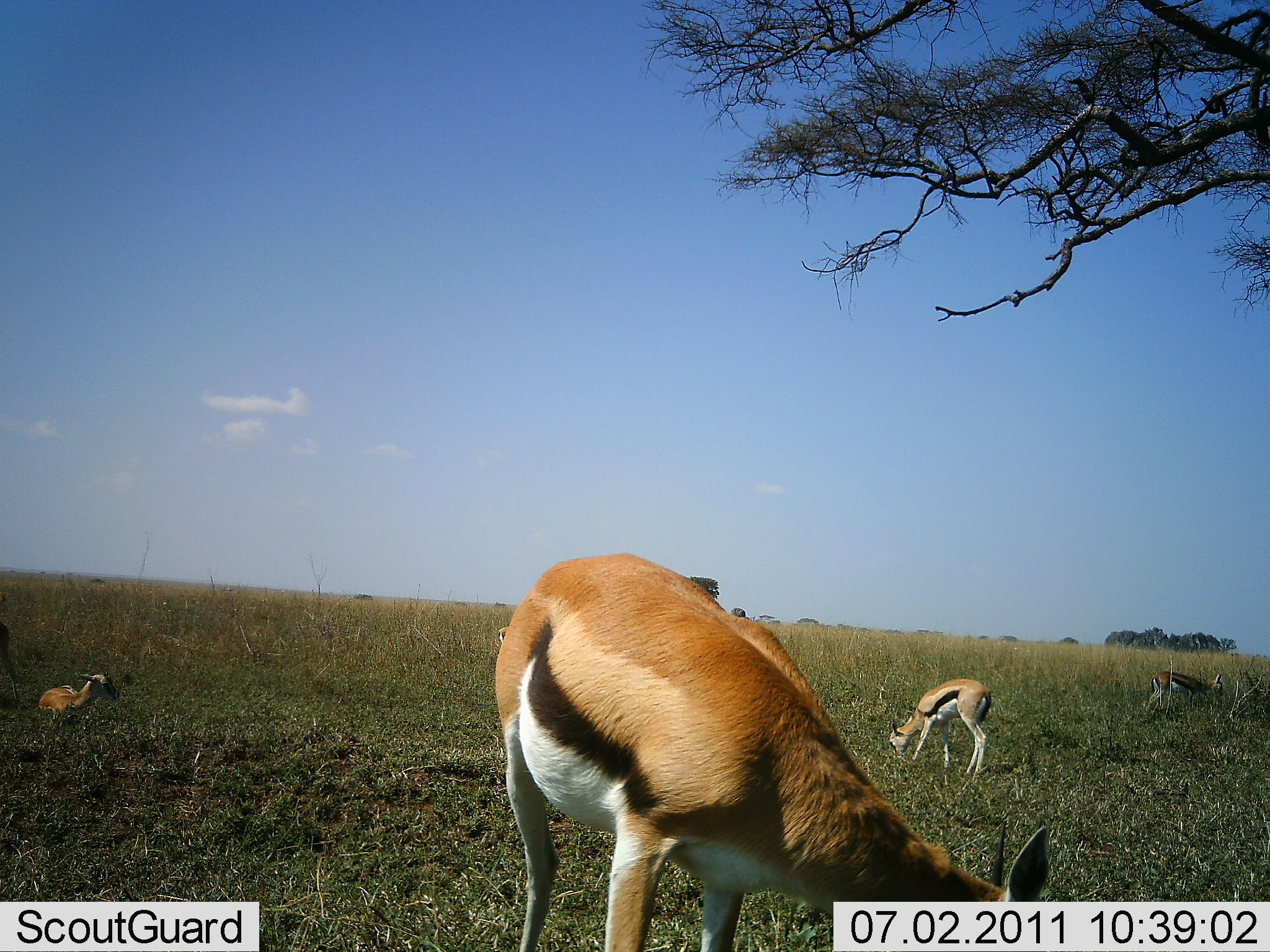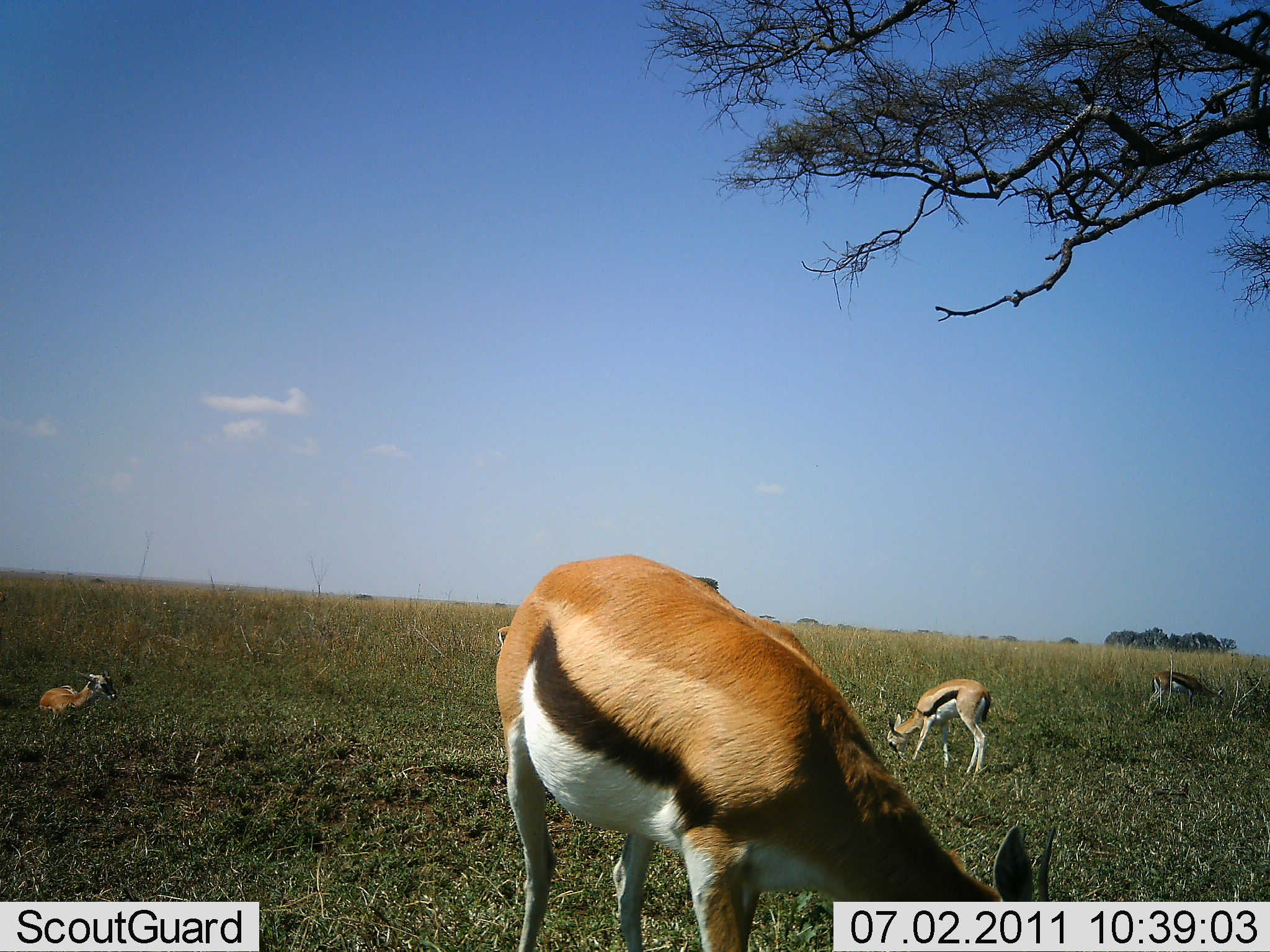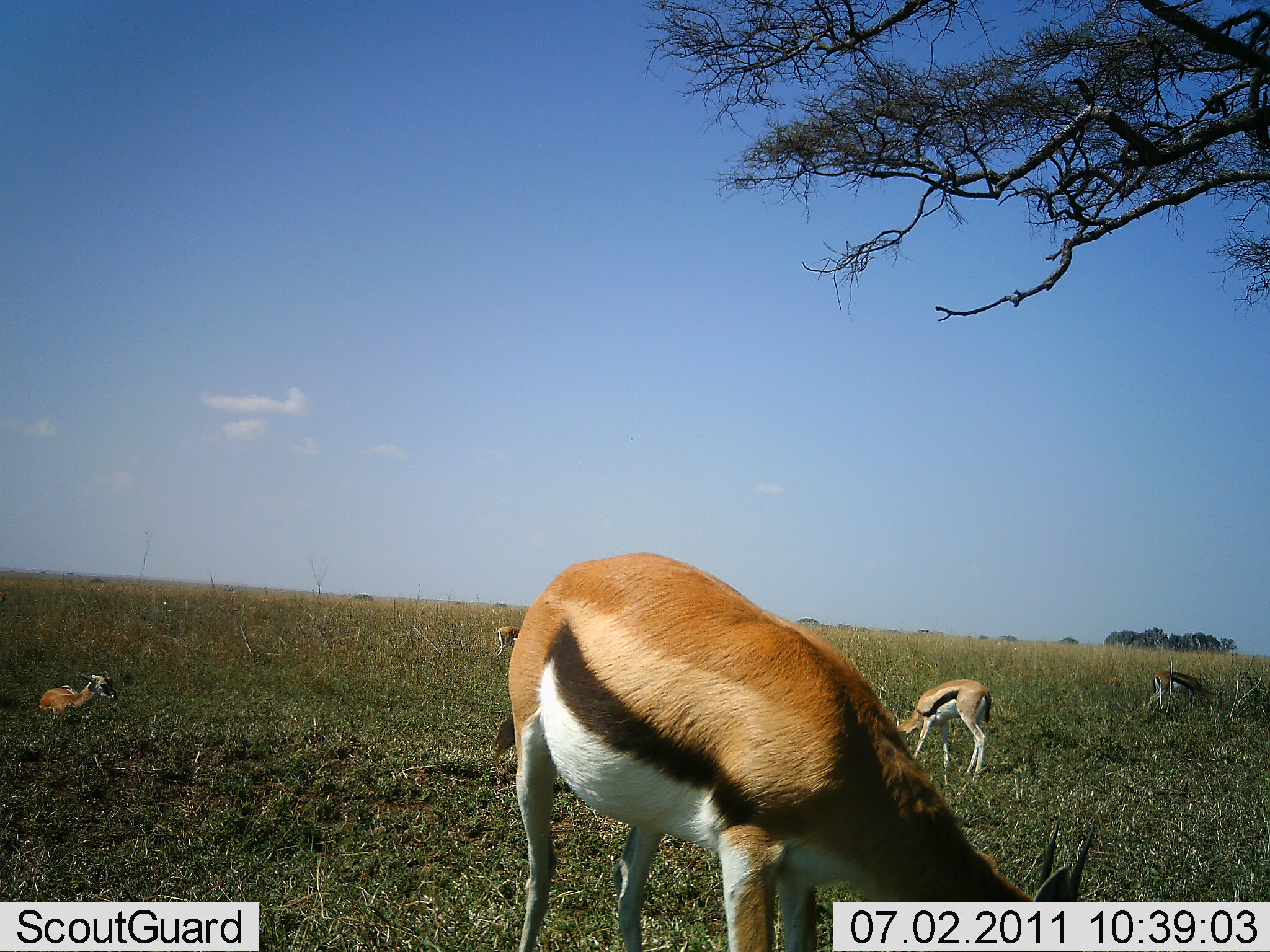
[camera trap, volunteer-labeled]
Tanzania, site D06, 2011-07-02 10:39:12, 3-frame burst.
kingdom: Animalia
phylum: Chordata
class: Mammalia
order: Artiodactyla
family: Bovidae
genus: Eudorcas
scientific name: Eudorcas thomsonii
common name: thomson's gazelle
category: gazellethomsons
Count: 5.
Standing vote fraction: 50%.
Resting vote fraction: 90%.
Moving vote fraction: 30%.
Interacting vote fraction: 0%.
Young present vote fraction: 20%.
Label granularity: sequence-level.